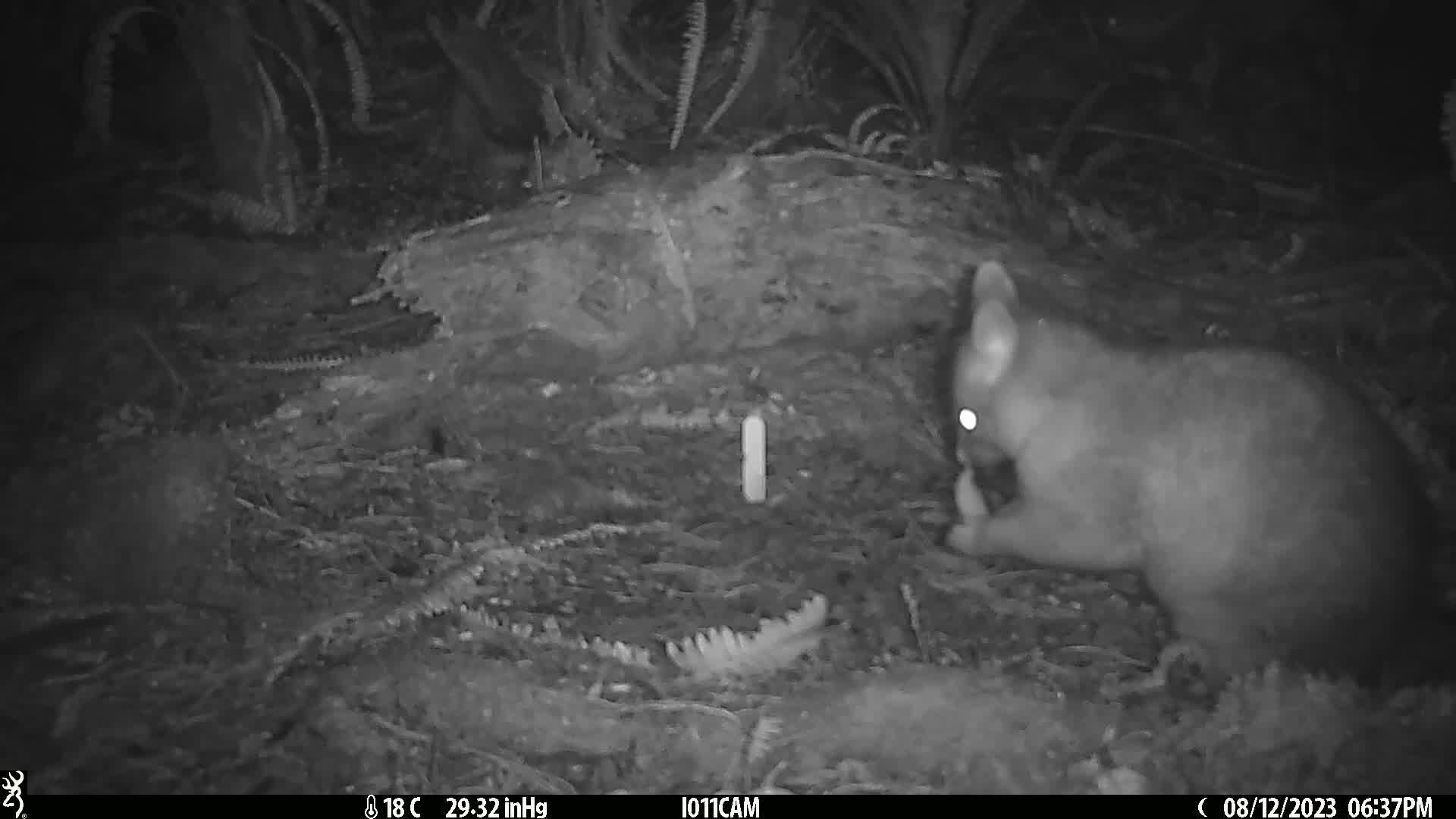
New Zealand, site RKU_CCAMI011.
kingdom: Animalia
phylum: Chordata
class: Mammalia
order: Diprotodontia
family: Phalangeridae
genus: Trichosurus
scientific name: Trichosurus vulpecula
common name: common brushtail possum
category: possum